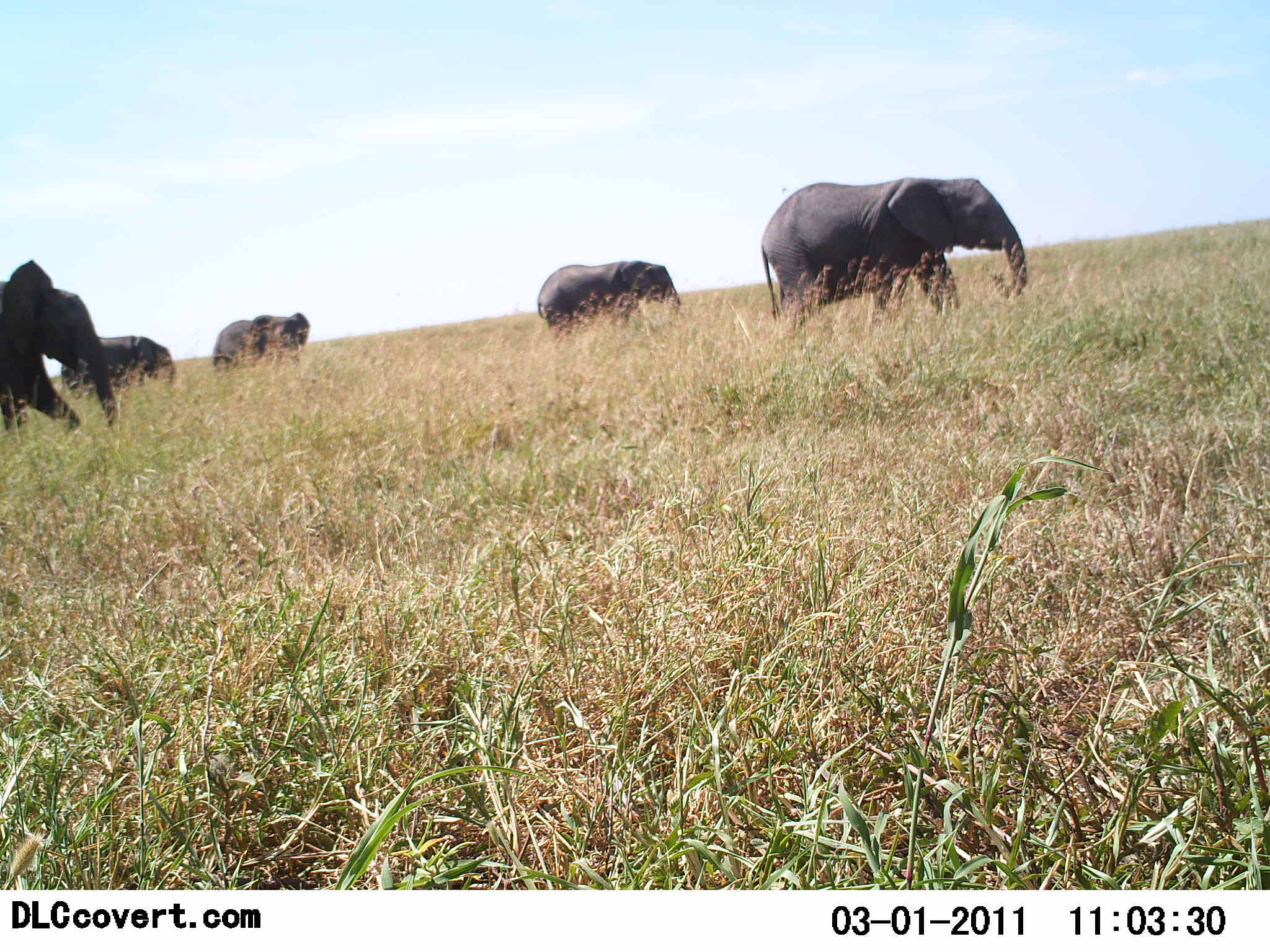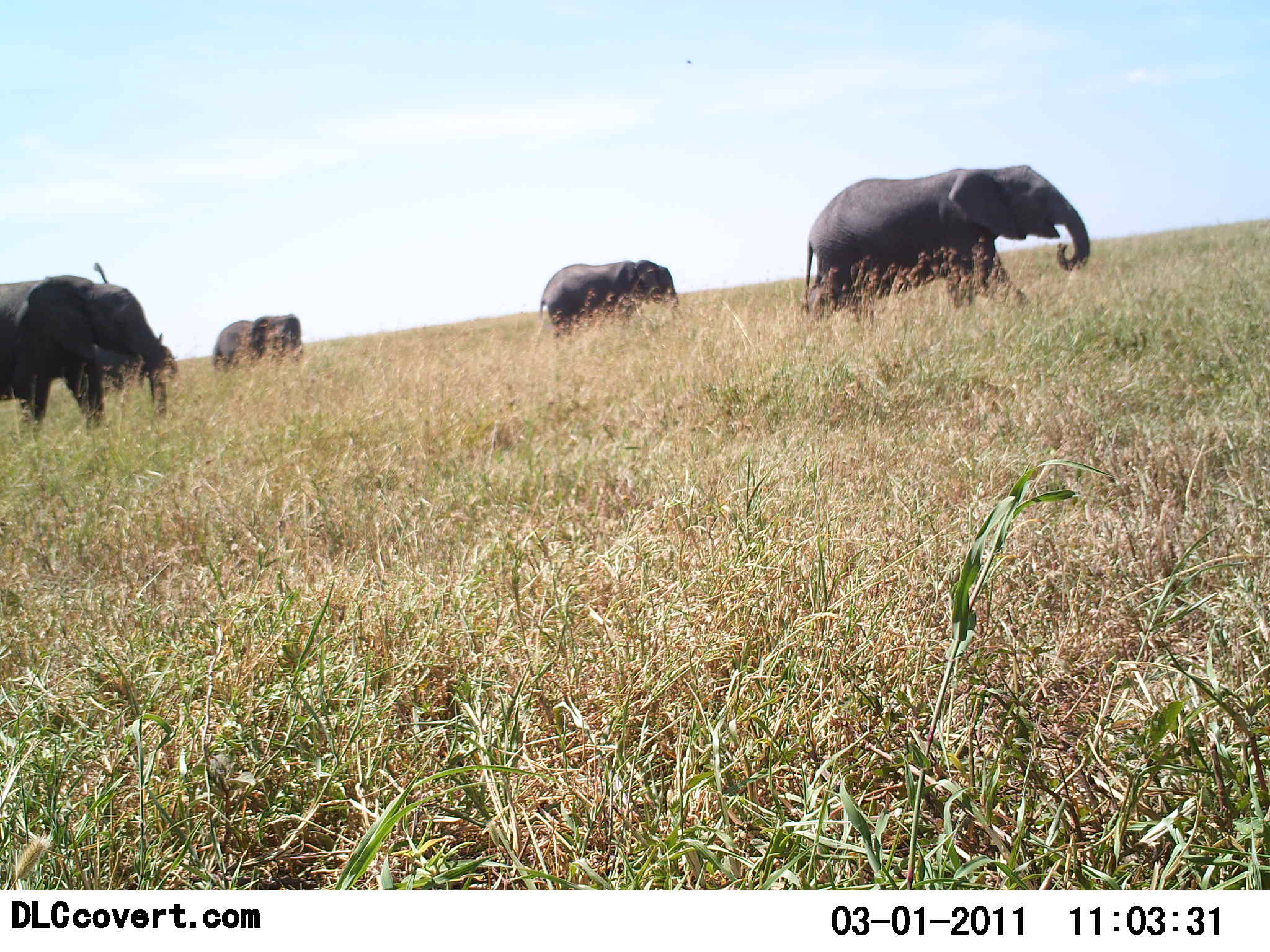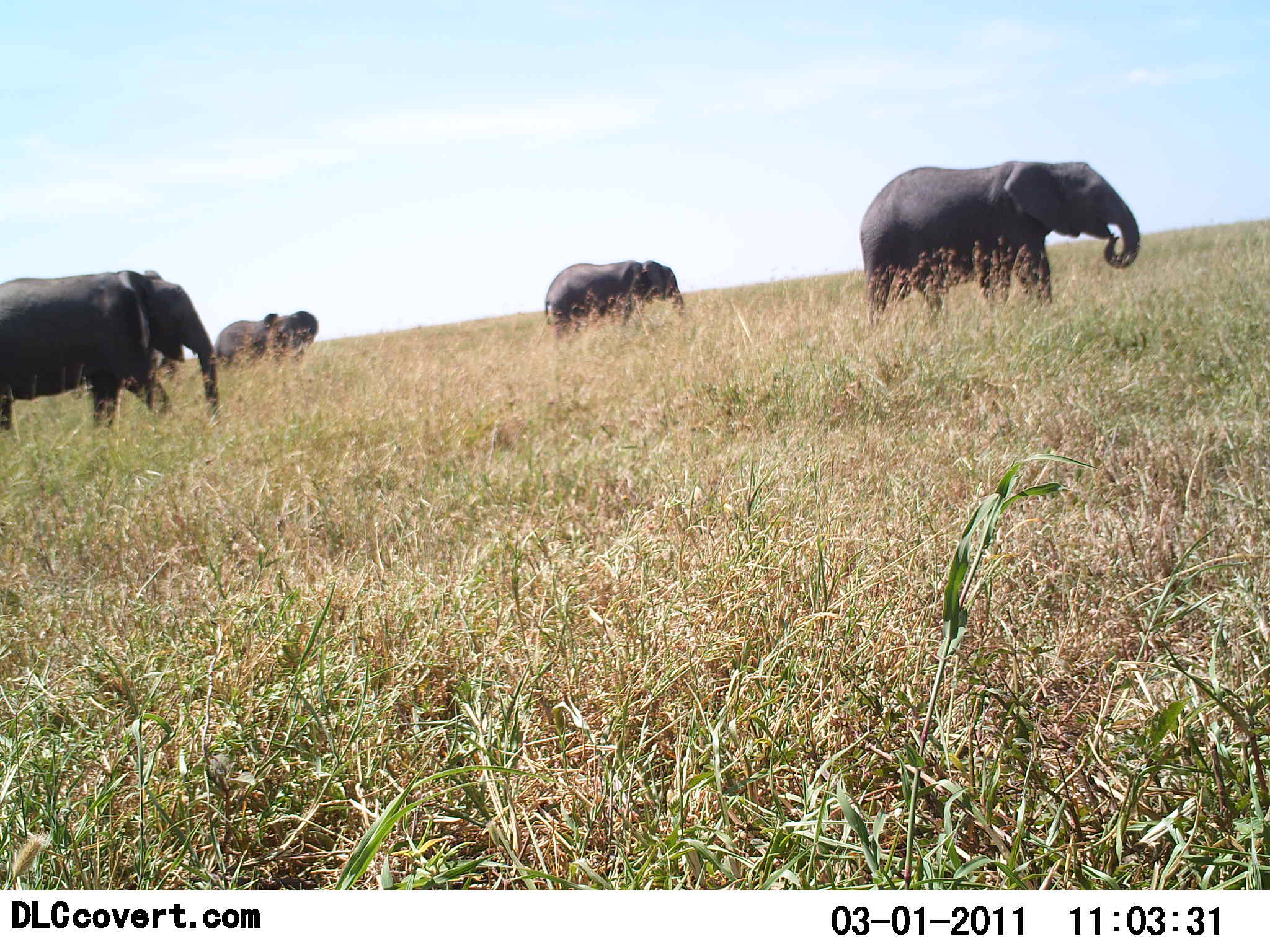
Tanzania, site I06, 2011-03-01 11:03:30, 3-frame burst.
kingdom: Animalia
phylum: Chordata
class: Mammalia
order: Proboscidea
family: Elephantidae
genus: Loxodonta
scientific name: Loxodonta africana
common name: african bush elephant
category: elephant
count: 5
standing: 25%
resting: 0%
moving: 100%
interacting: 0%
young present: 0%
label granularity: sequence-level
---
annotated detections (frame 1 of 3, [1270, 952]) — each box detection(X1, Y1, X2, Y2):
animal: detection(760, 177, 1029, 329); detection(1, 257, 116, 432); detection(536, 261, 680, 344); detection(59, 336, 177, 398); detection(210, 312, 310, 373)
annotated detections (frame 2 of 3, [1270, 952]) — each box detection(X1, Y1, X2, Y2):
animal: detection(800, 164, 1090, 325); detection(1, 274, 166, 441); detection(539, 260, 680, 341); detection(90, 333, 178, 414); detection(212, 313, 305, 374)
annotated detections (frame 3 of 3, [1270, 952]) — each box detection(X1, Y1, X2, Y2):
animal: detection(860, 161, 1140, 330); detection(1, 269, 221, 430); detection(545, 260, 686, 346); detection(214, 310, 320, 372)